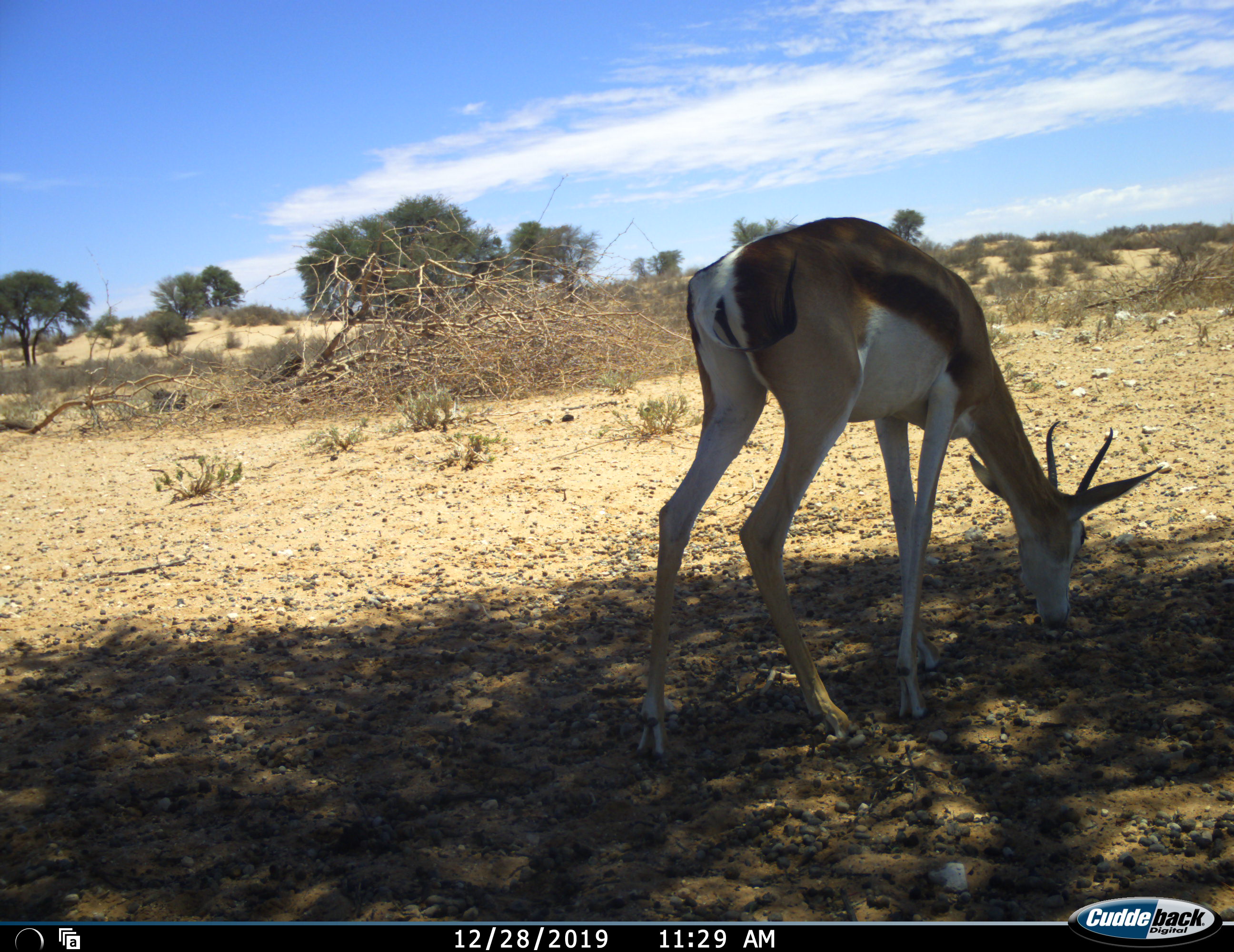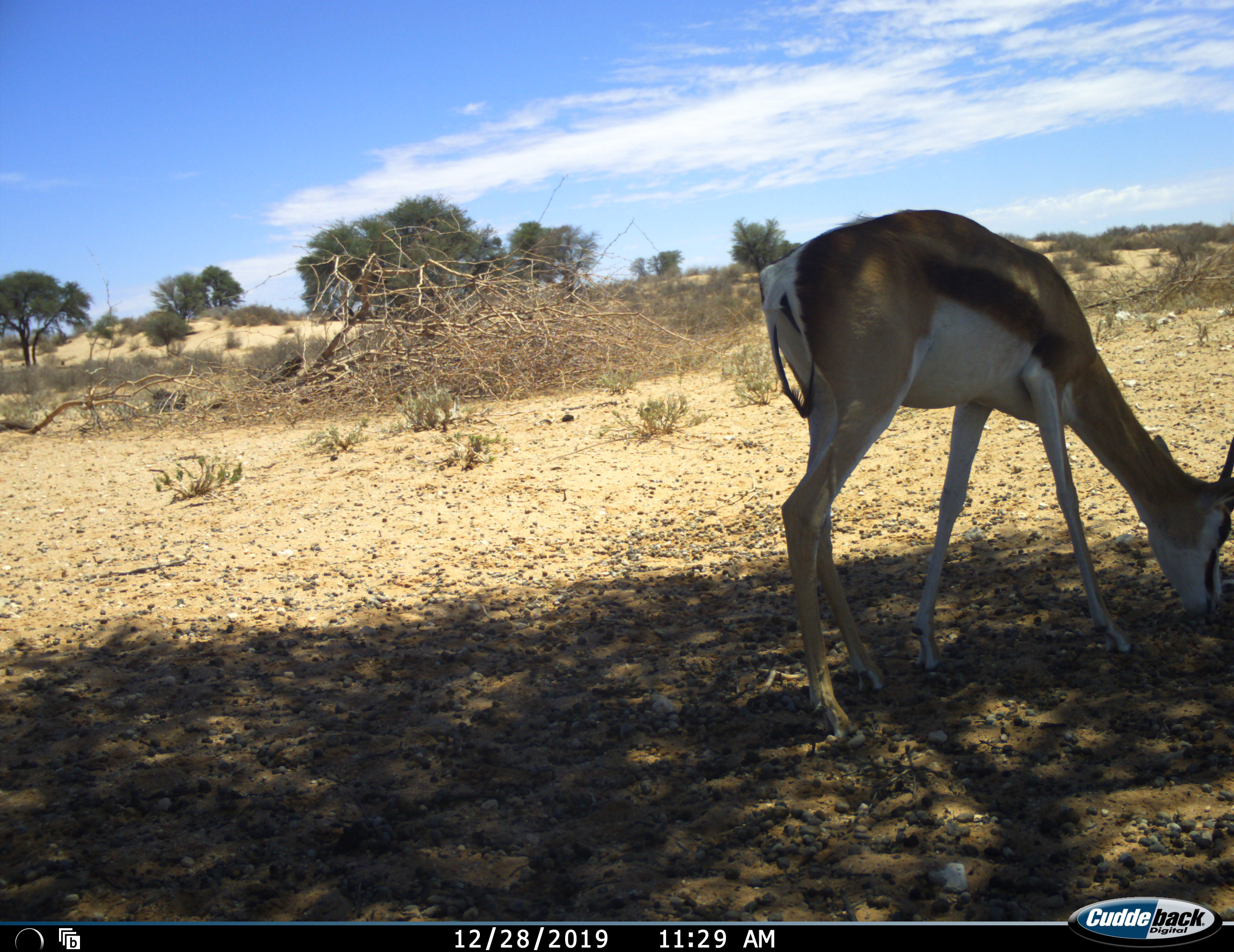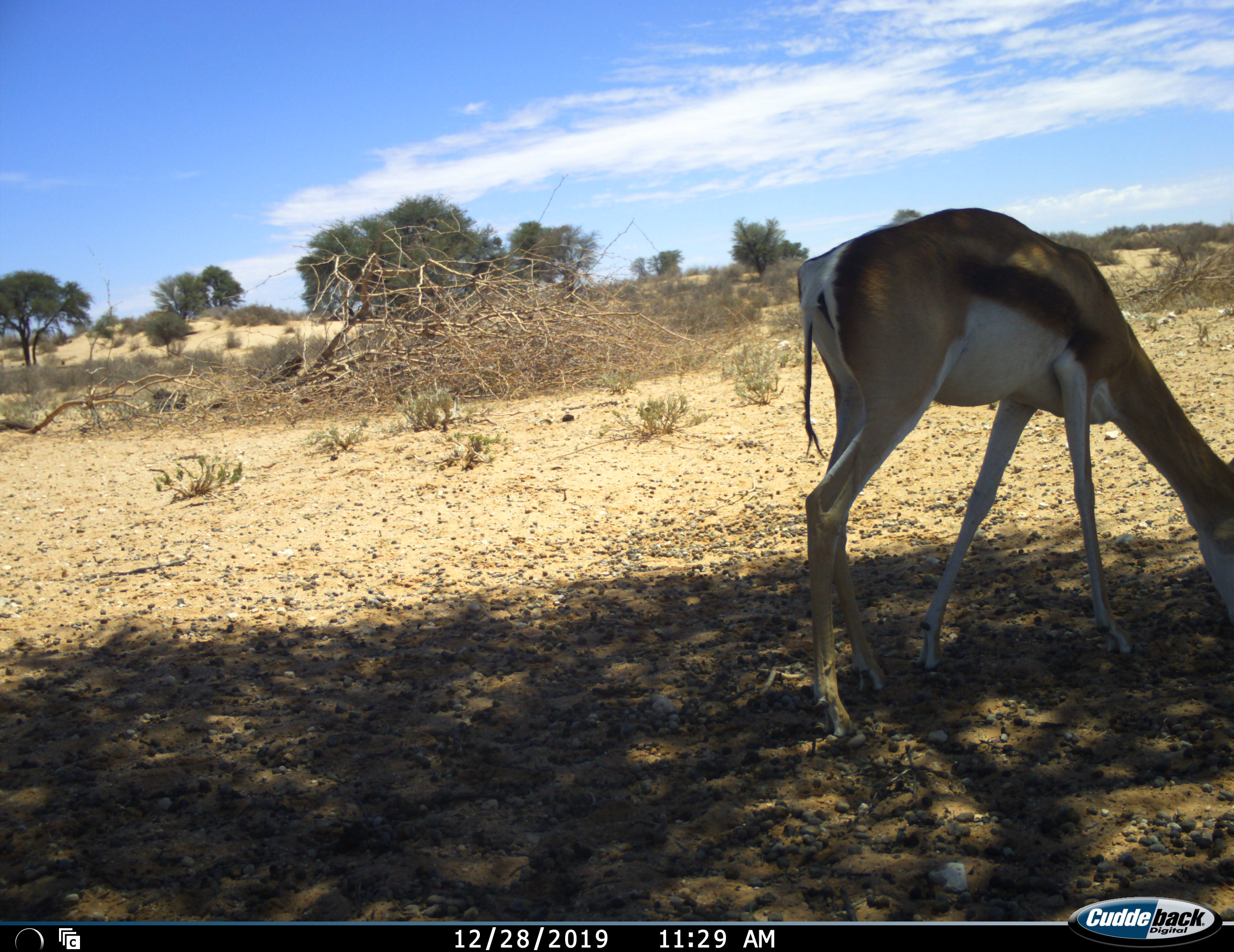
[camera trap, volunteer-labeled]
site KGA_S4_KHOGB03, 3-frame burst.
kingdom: Animalia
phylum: Chordata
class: Mammalia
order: Artiodactyla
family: Bovidae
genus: Antidorcas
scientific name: Antidorcas marsupialis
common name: springbok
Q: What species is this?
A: Springbok (Antidorcas marsupialis).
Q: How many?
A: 1.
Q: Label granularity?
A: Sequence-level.